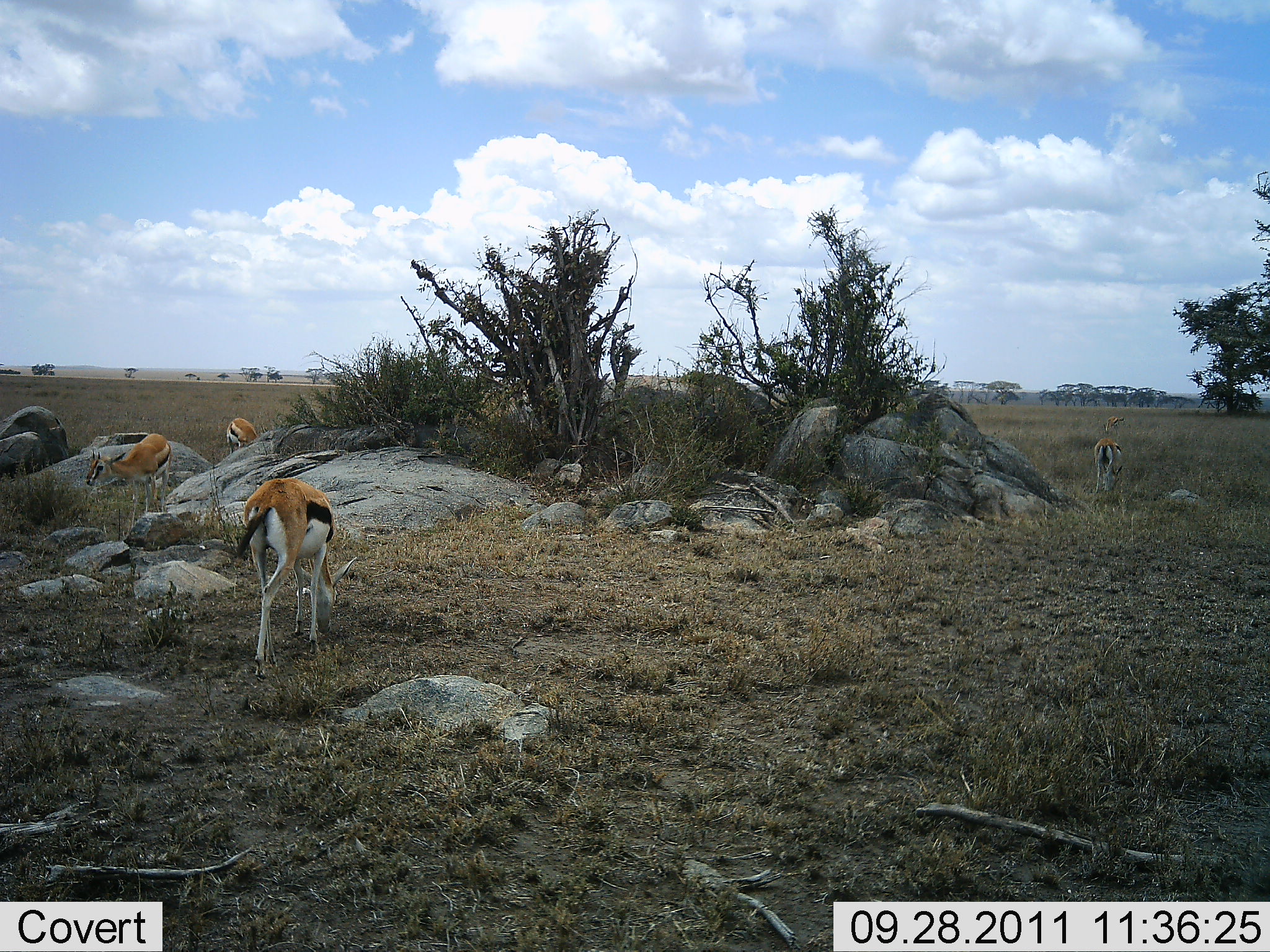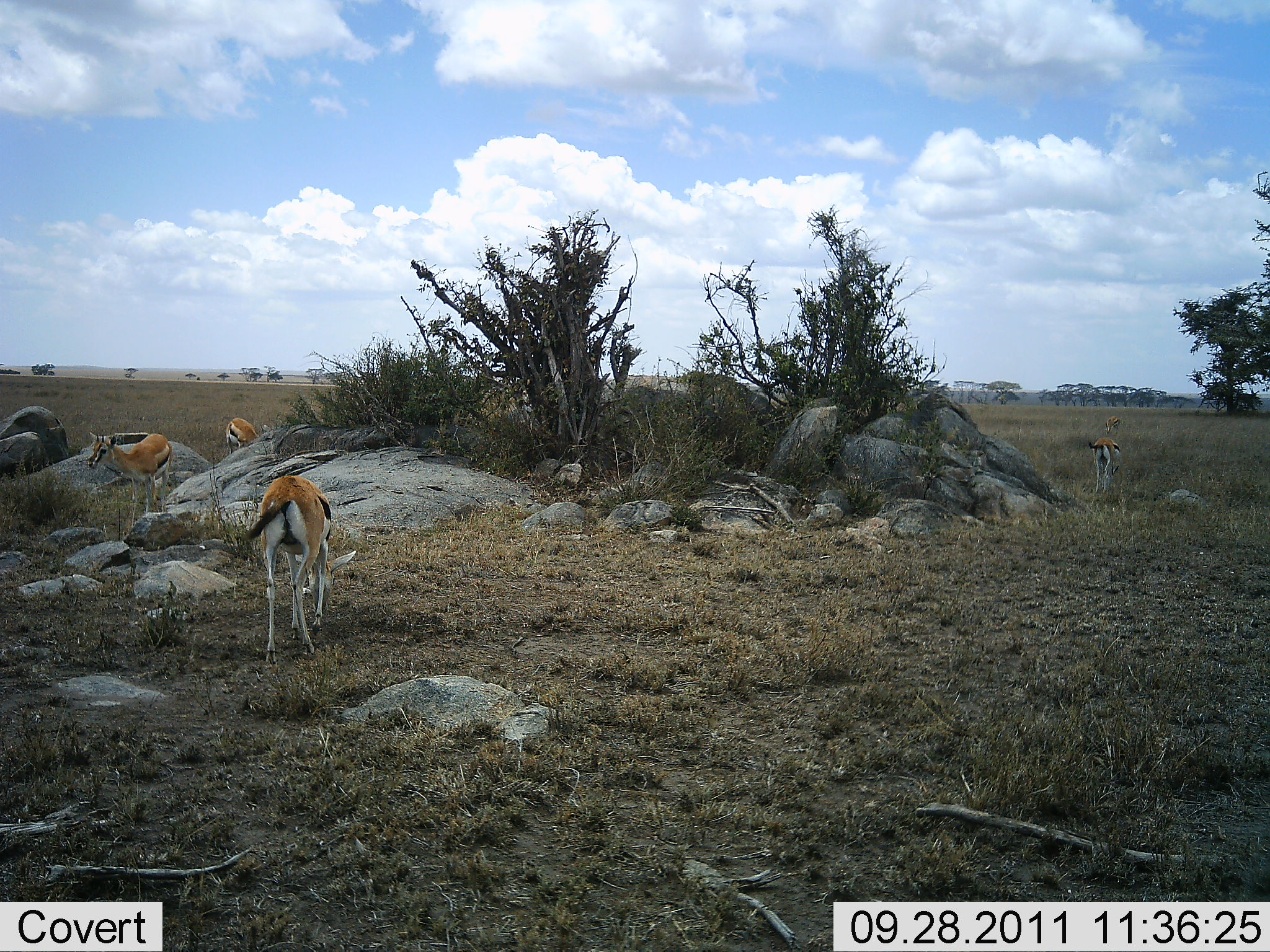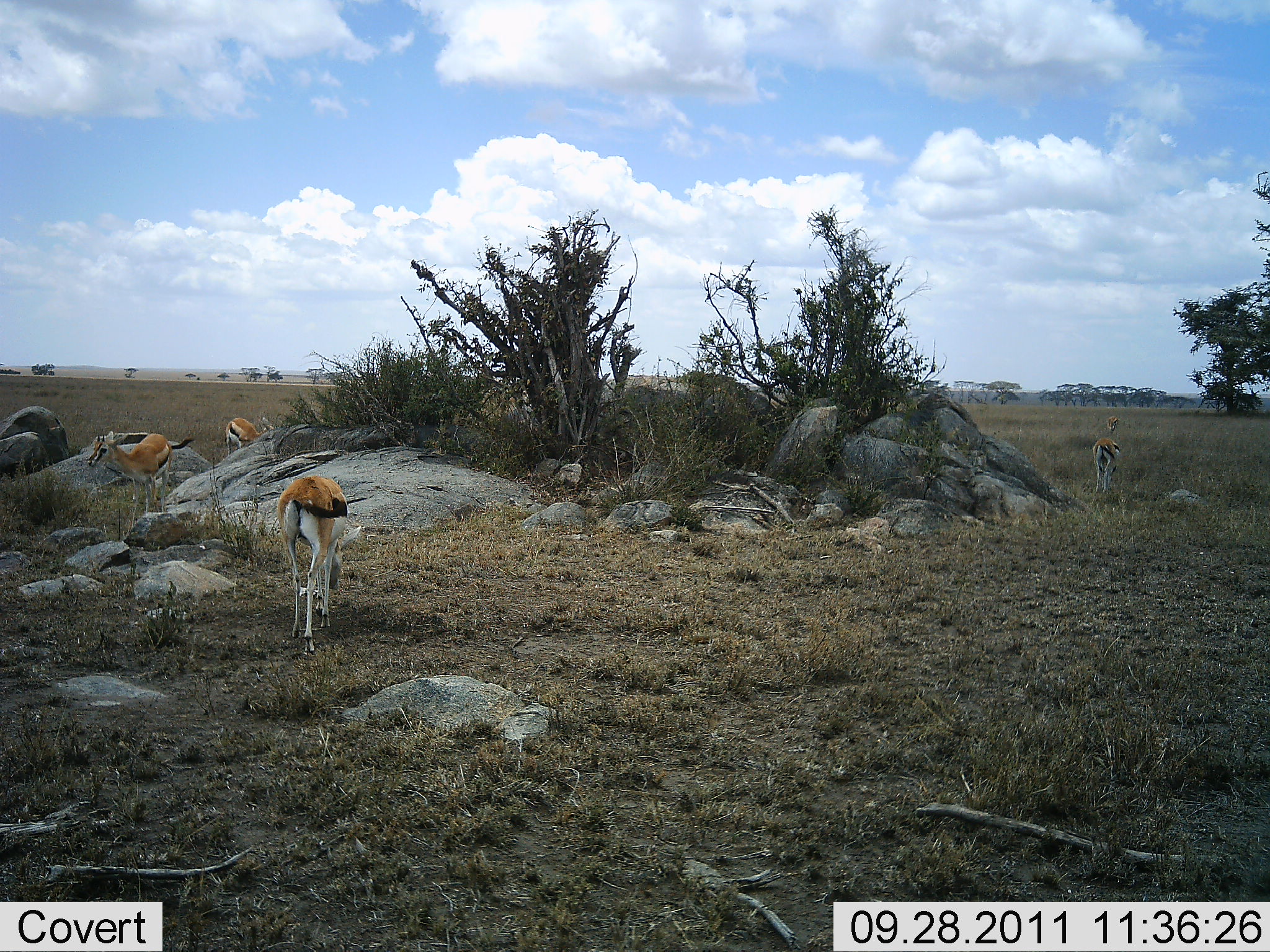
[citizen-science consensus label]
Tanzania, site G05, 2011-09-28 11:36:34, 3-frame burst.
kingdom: Animalia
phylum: Chordata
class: Mammalia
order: Artiodactyla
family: Bovidae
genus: Eudorcas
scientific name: Eudorcas thomsonii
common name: thomson's gazelle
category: gazellethomsons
Gazellethomsons (thomson's gazelle) (Eudorcas thomsonii), count 4. Behavior (volunteer vote fractions): standing 63%, resting 0%, moving 21%, interacting 0%. Young present (vote fraction): 0%. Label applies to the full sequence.